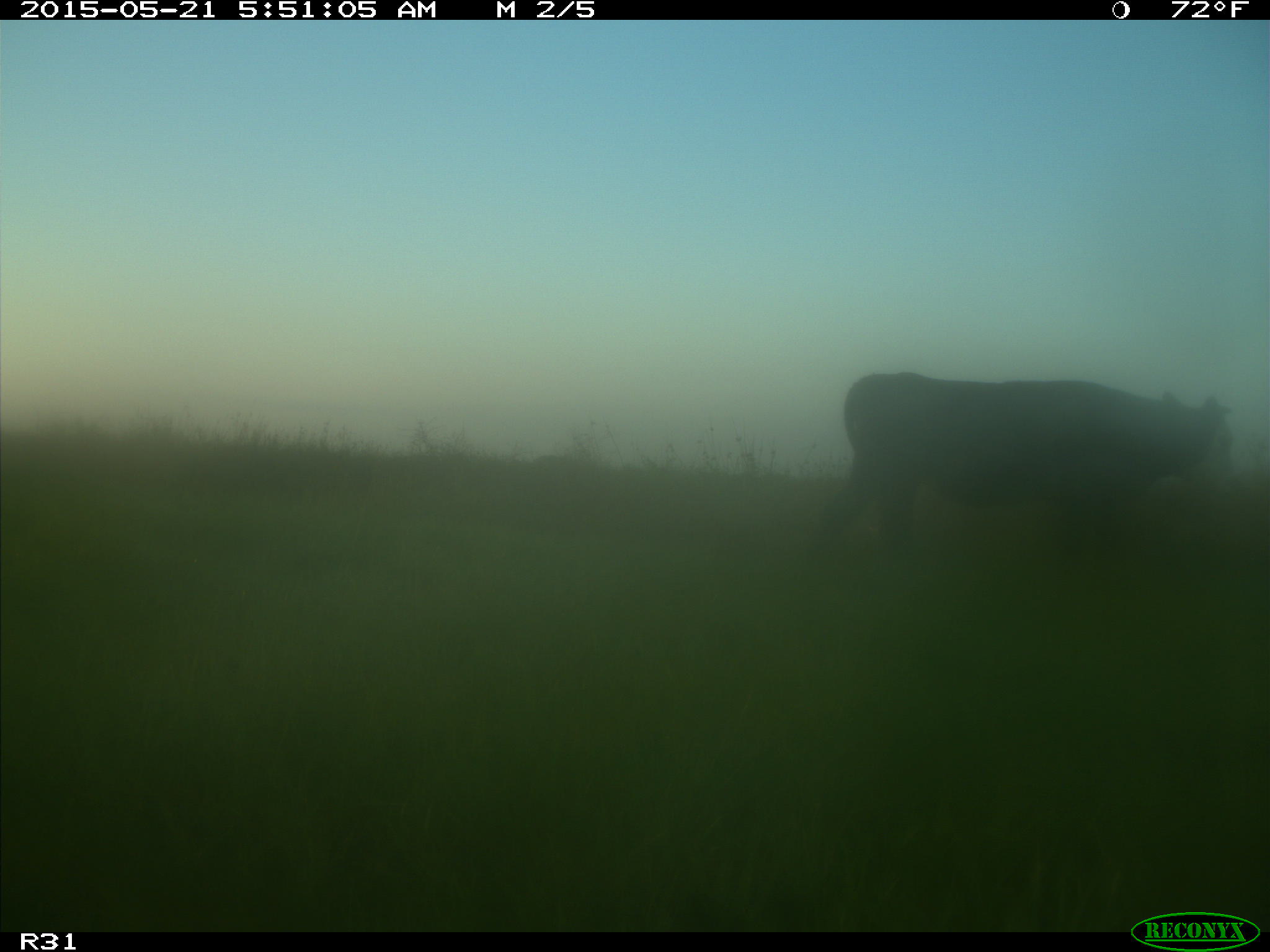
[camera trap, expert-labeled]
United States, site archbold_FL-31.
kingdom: Animalia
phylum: Chordata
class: Mammalia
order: Artiodactyla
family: Bovidae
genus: Bos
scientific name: Bos taurus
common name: domestic cow